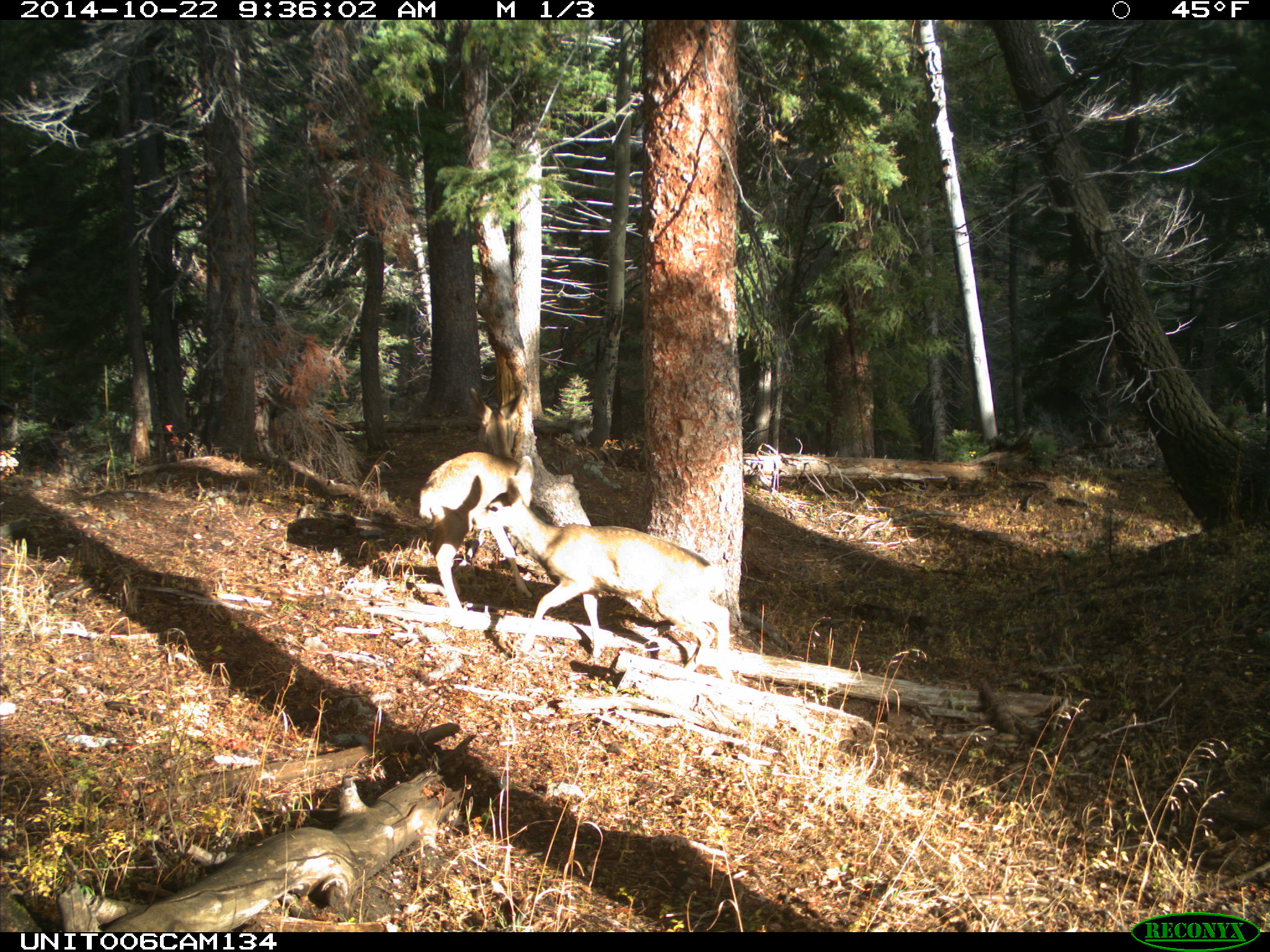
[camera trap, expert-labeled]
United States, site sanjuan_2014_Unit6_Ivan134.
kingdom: Animalia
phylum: Chordata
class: Mammalia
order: Artiodactyla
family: Cervidae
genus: Odocoileus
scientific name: Odocoileus hemionus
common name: mule deer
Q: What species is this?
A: Odocoileus hemionus (mule deer).